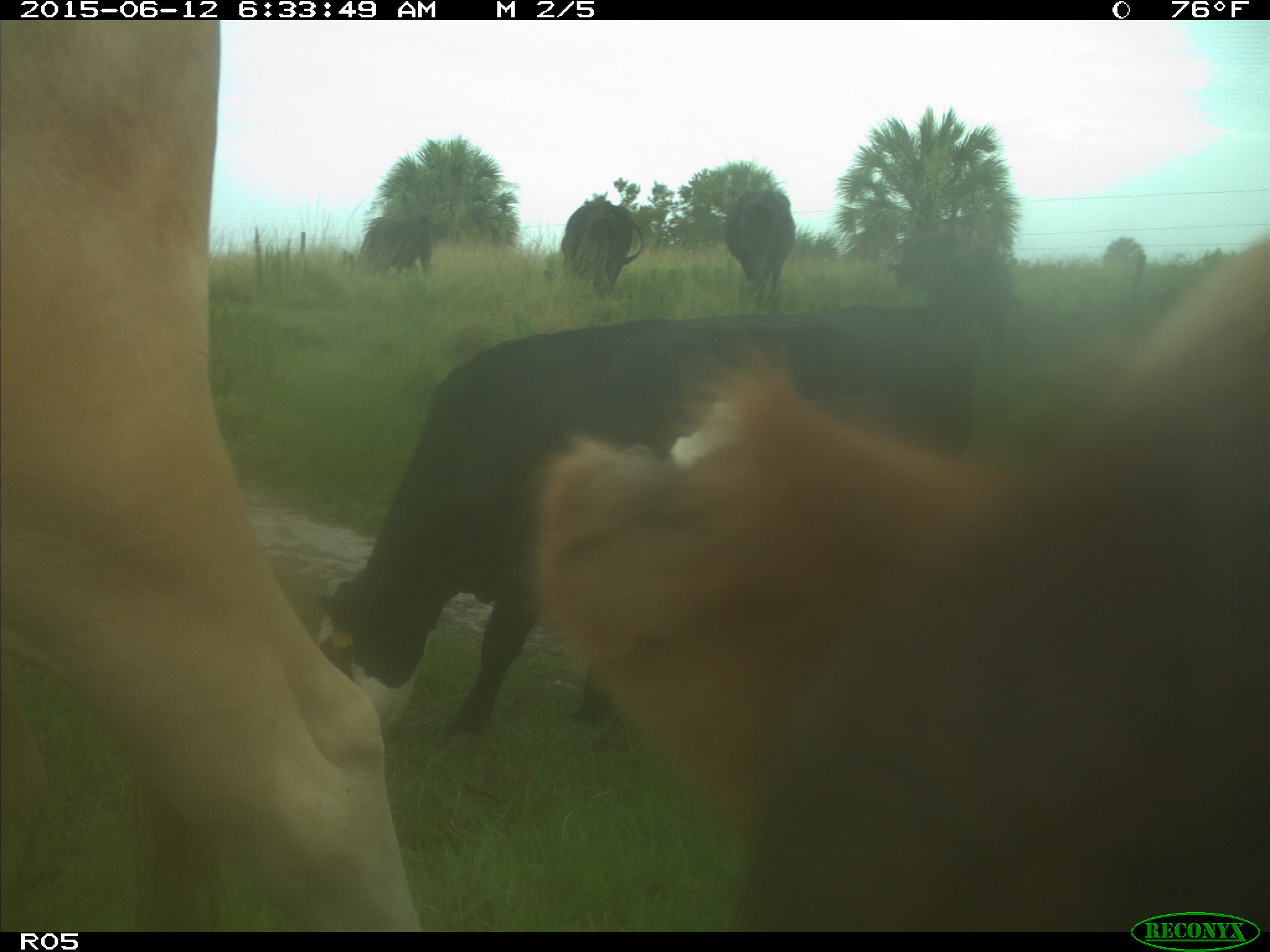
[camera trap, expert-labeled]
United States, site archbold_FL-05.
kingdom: Animalia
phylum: Chordata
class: Mammalia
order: Artiodactyla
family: Bovidae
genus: Bos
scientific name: Bos taurus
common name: domestic cow